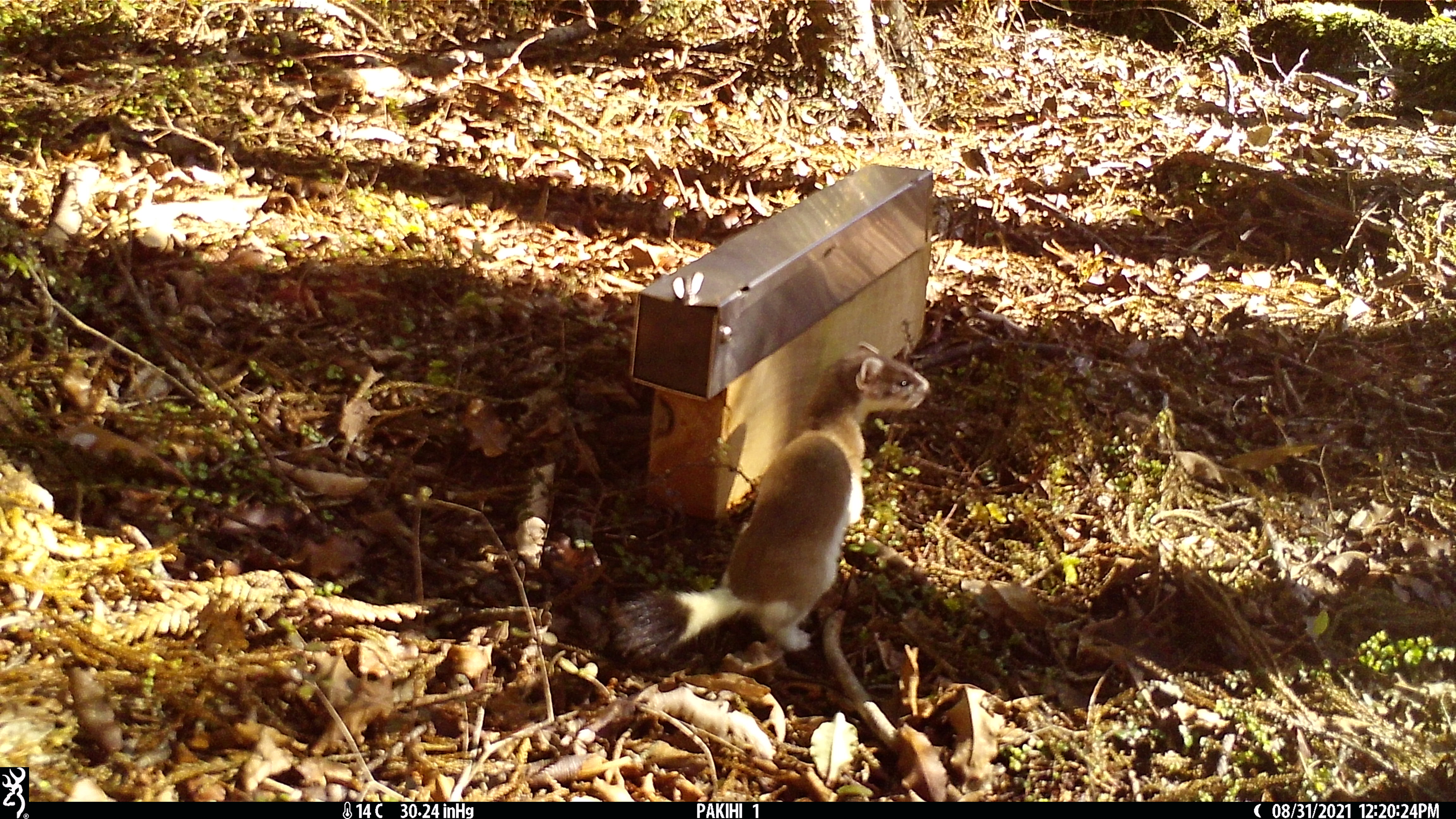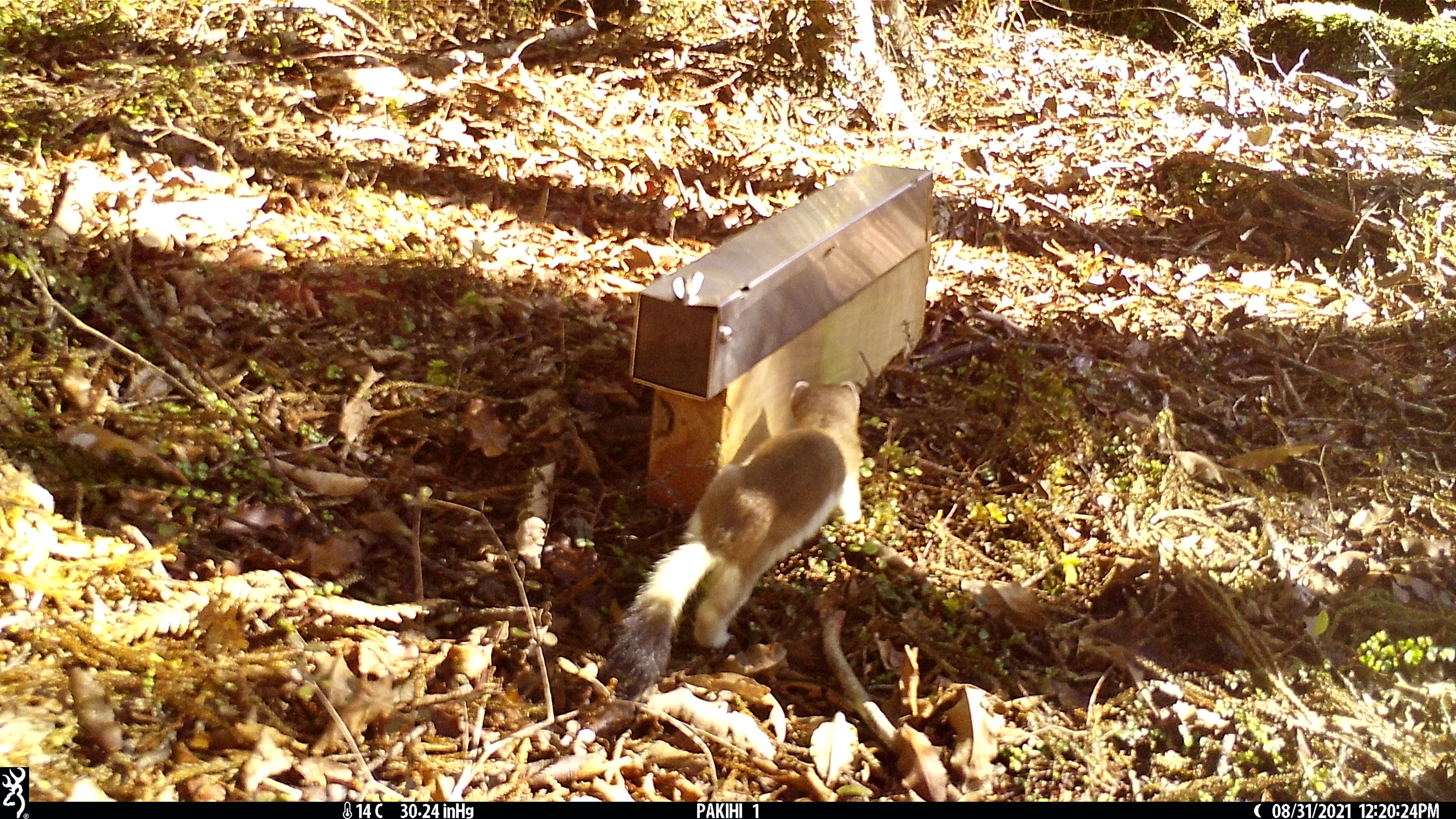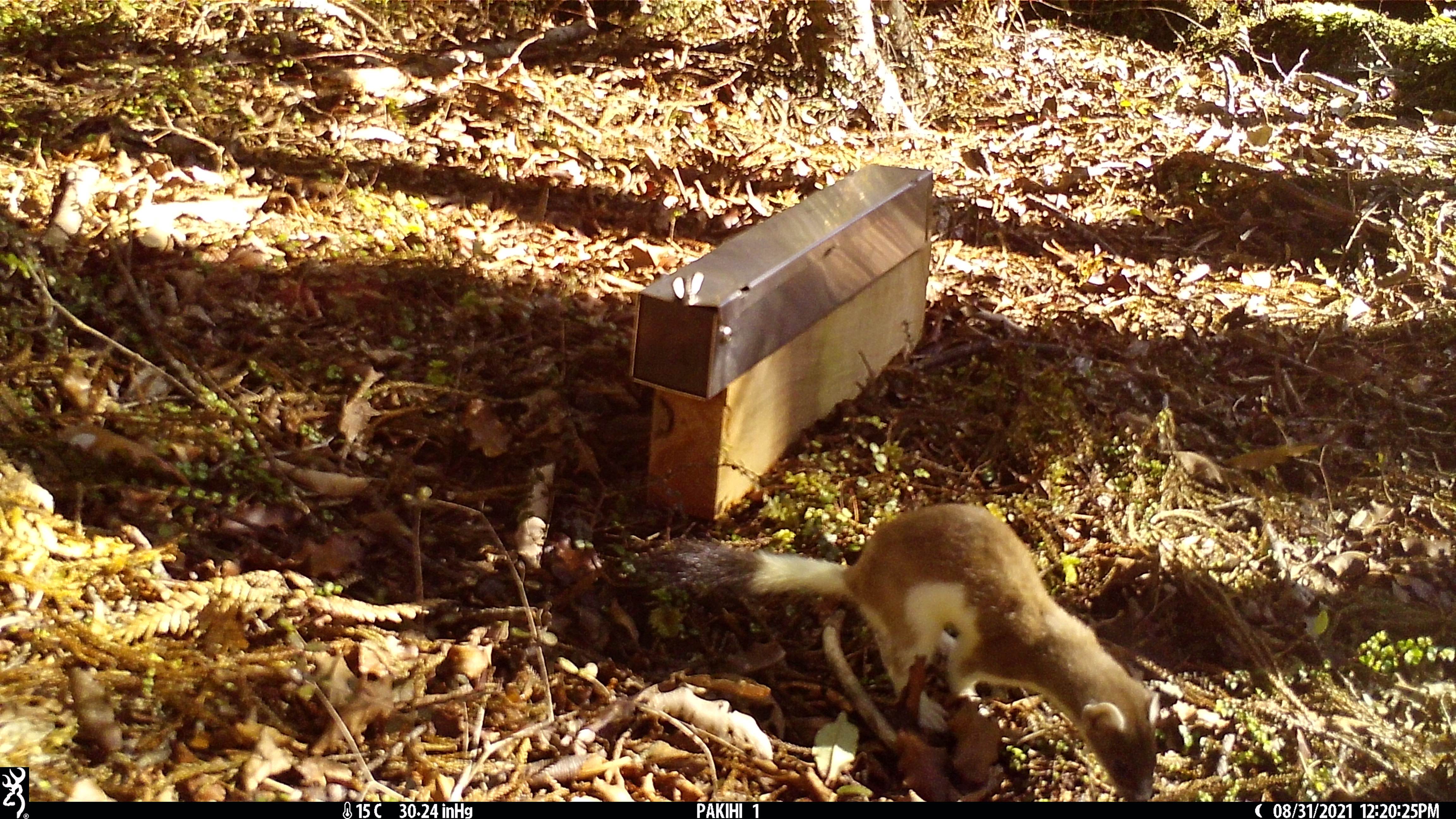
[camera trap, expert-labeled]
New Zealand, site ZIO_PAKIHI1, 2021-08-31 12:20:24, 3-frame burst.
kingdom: Animalia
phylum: Chordata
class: Mammalia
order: Carnivora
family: Mustelidae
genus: Mustela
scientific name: Mustela erminea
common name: stoat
Stoat (Mustela erminea).